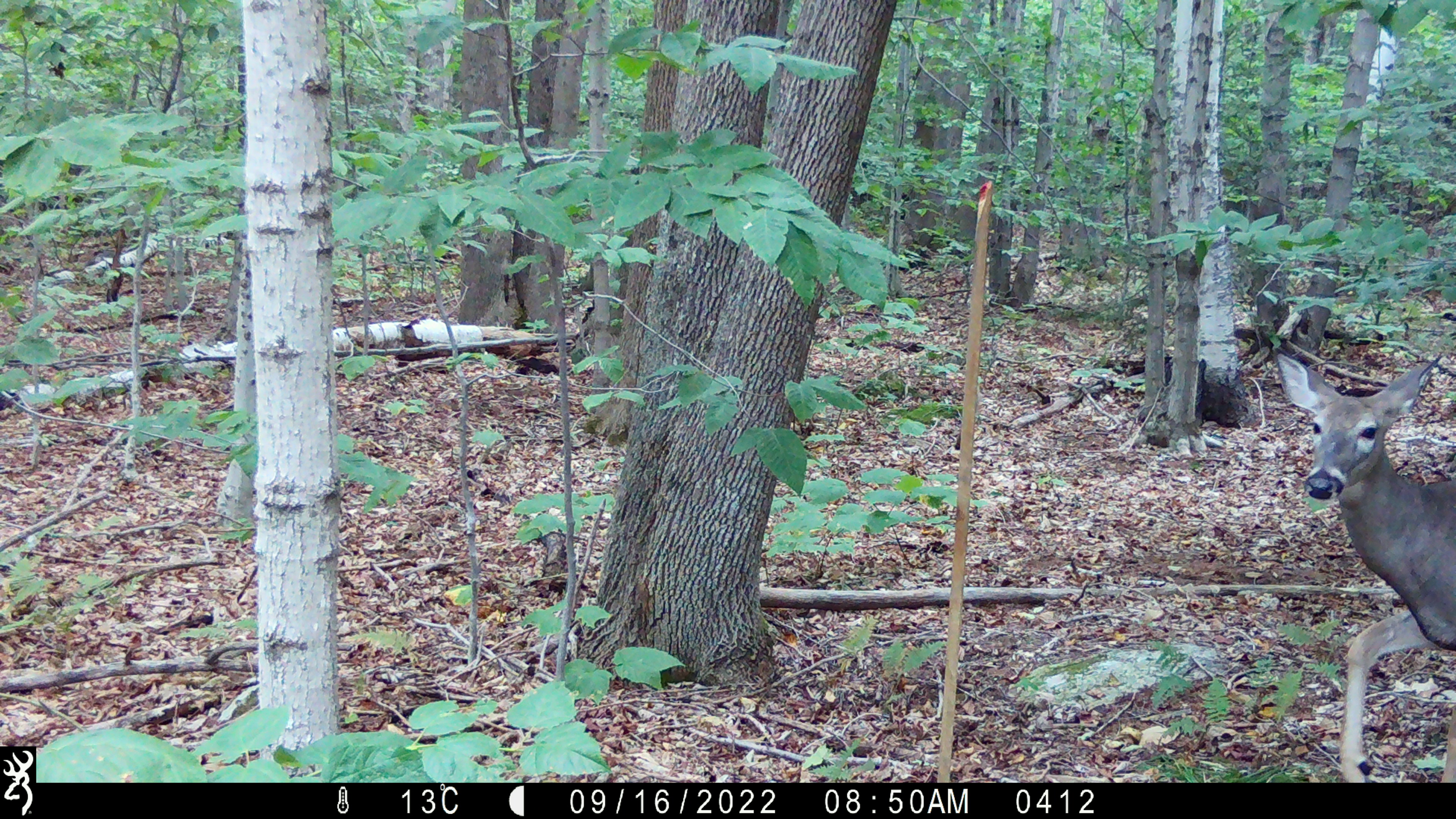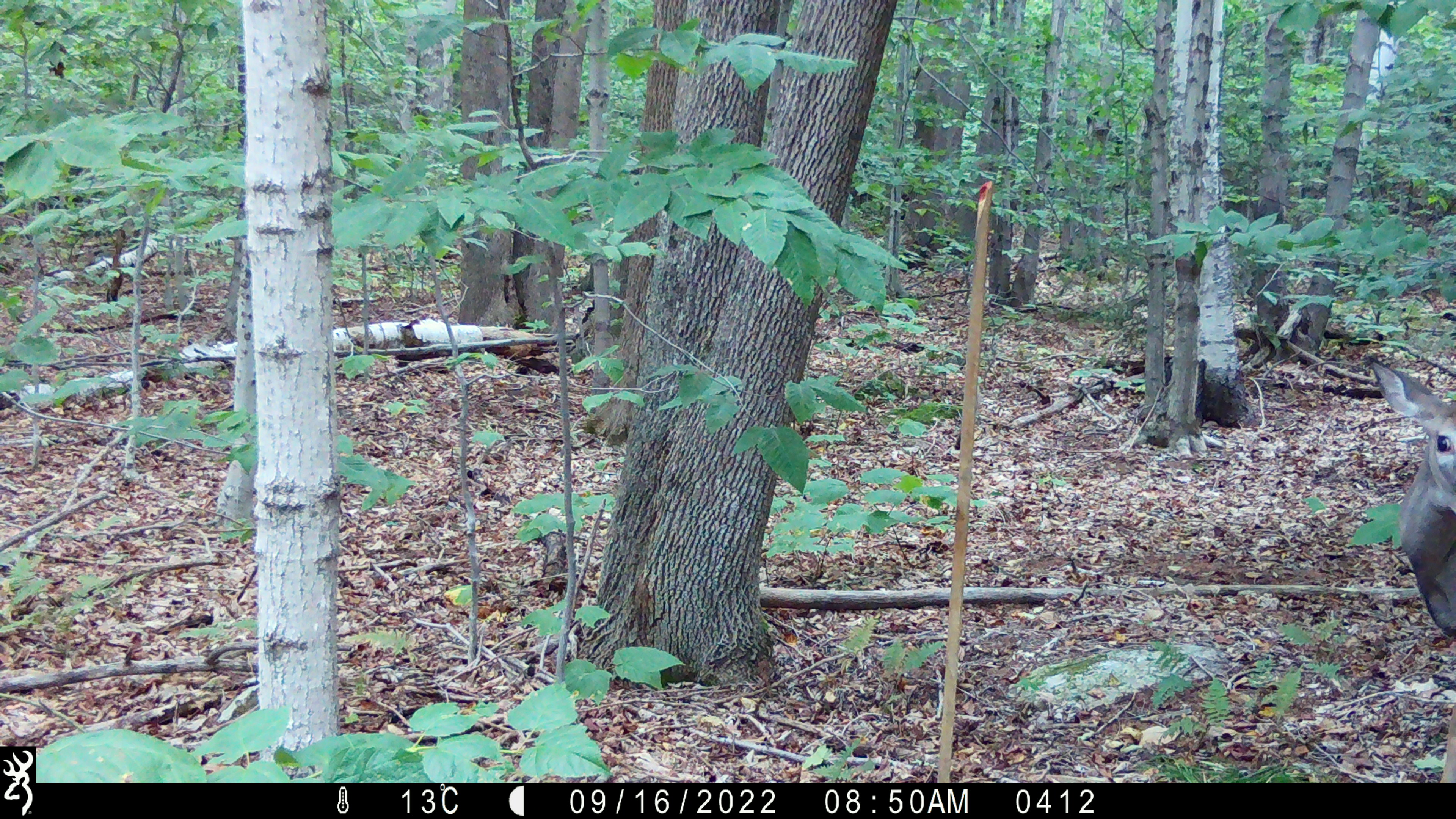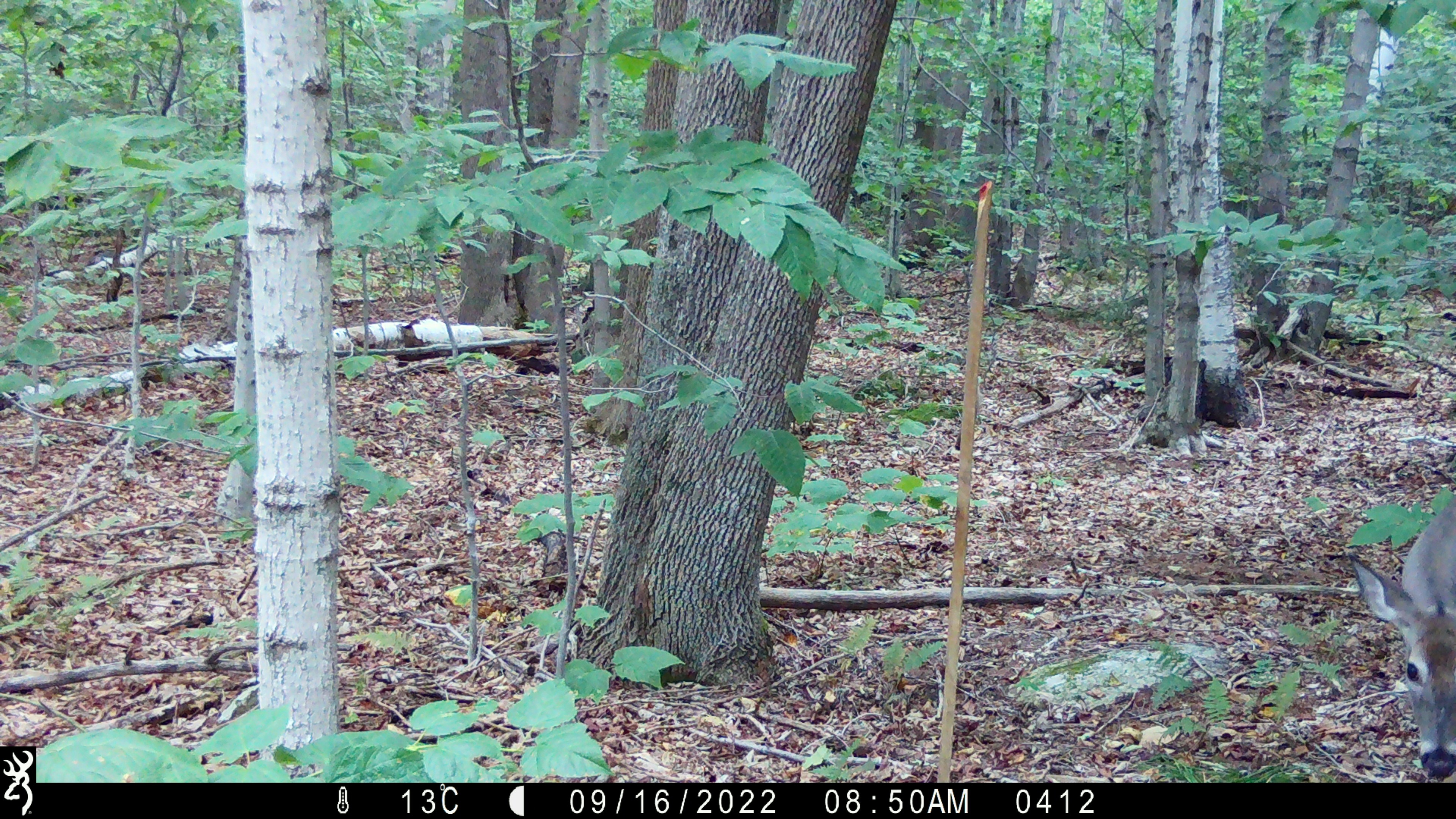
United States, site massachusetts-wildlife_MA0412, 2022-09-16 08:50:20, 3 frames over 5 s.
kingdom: Animalia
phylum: Chordata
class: Mammalia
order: Artiodactyla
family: Cervidae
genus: Odocoileus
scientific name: Odocoileus virginianus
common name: white-tailed deer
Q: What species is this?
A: White-tailed deer (Odocoileus virginianus).